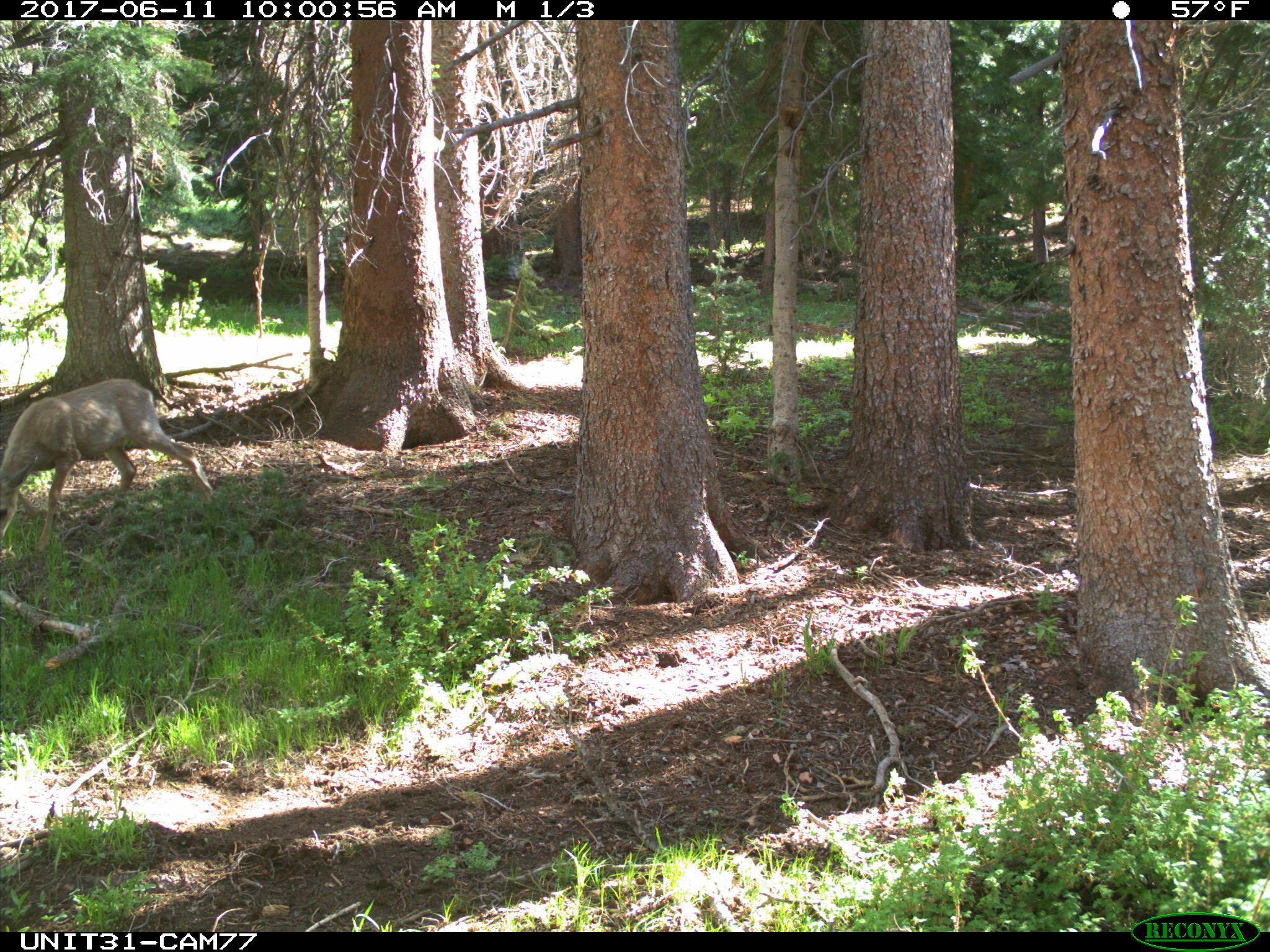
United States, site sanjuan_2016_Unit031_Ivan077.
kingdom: Animalia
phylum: Chordata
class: Mammalia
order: Artiodactyla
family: Cervidae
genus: Odocoileus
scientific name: Odocoileus hemionus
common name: mule deer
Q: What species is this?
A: Odocoileus hemionus (mule deer).